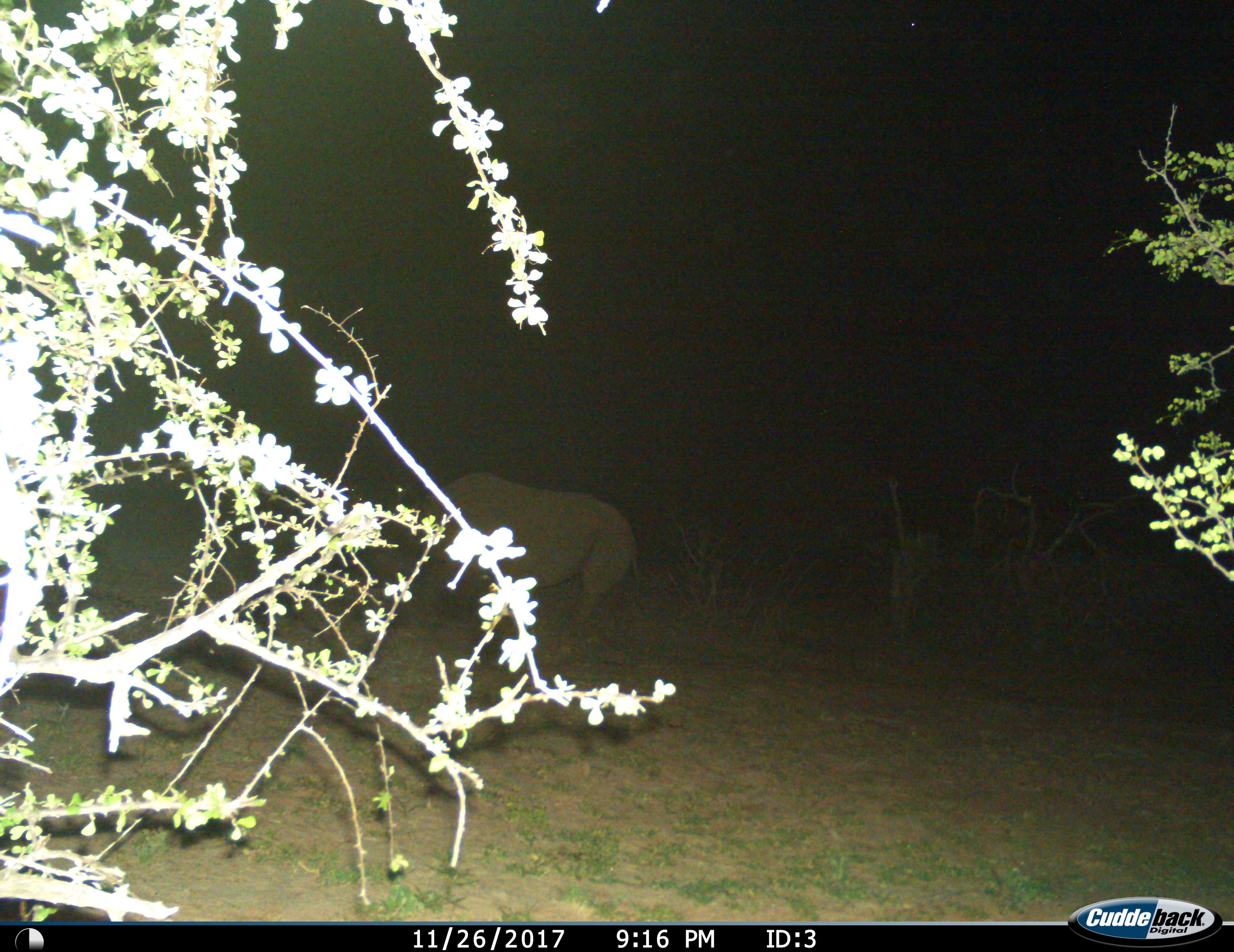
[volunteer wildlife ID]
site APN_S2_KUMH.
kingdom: Animalia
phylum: Chordata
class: Mammalia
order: Perissodactyla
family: Rhinocerotidae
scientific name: Rhinocerotidae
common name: unknown rhinoceros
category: rhinocerosunknown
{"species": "rhinocerosunknown (unknown rhinoceros) (Rhinocerotidae)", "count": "1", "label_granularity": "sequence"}